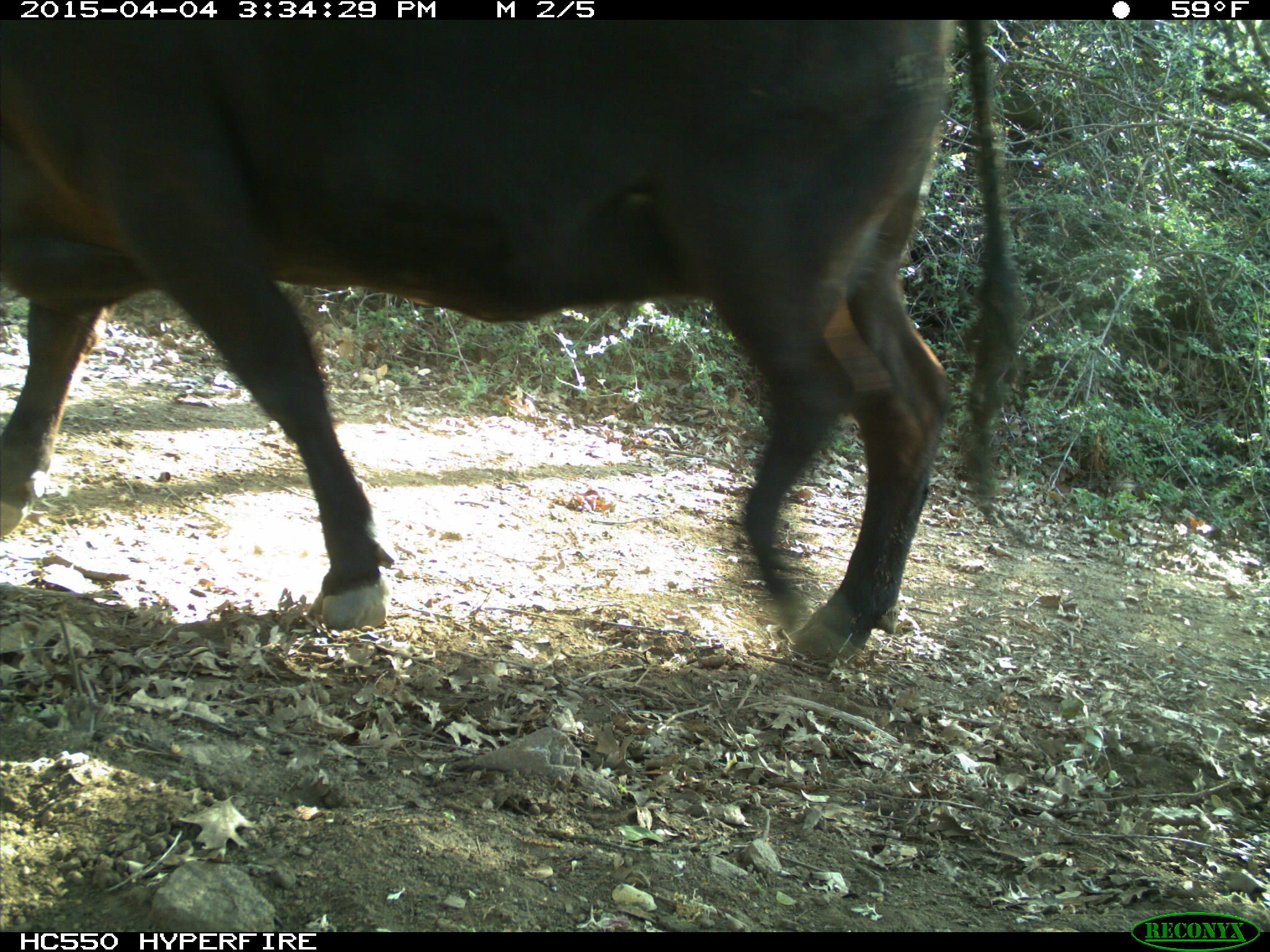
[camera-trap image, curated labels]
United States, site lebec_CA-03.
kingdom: Animalia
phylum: Chordata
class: Mammalia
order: Artiodactyla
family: Bovidae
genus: Bos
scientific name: Bos taurus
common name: domestic cow